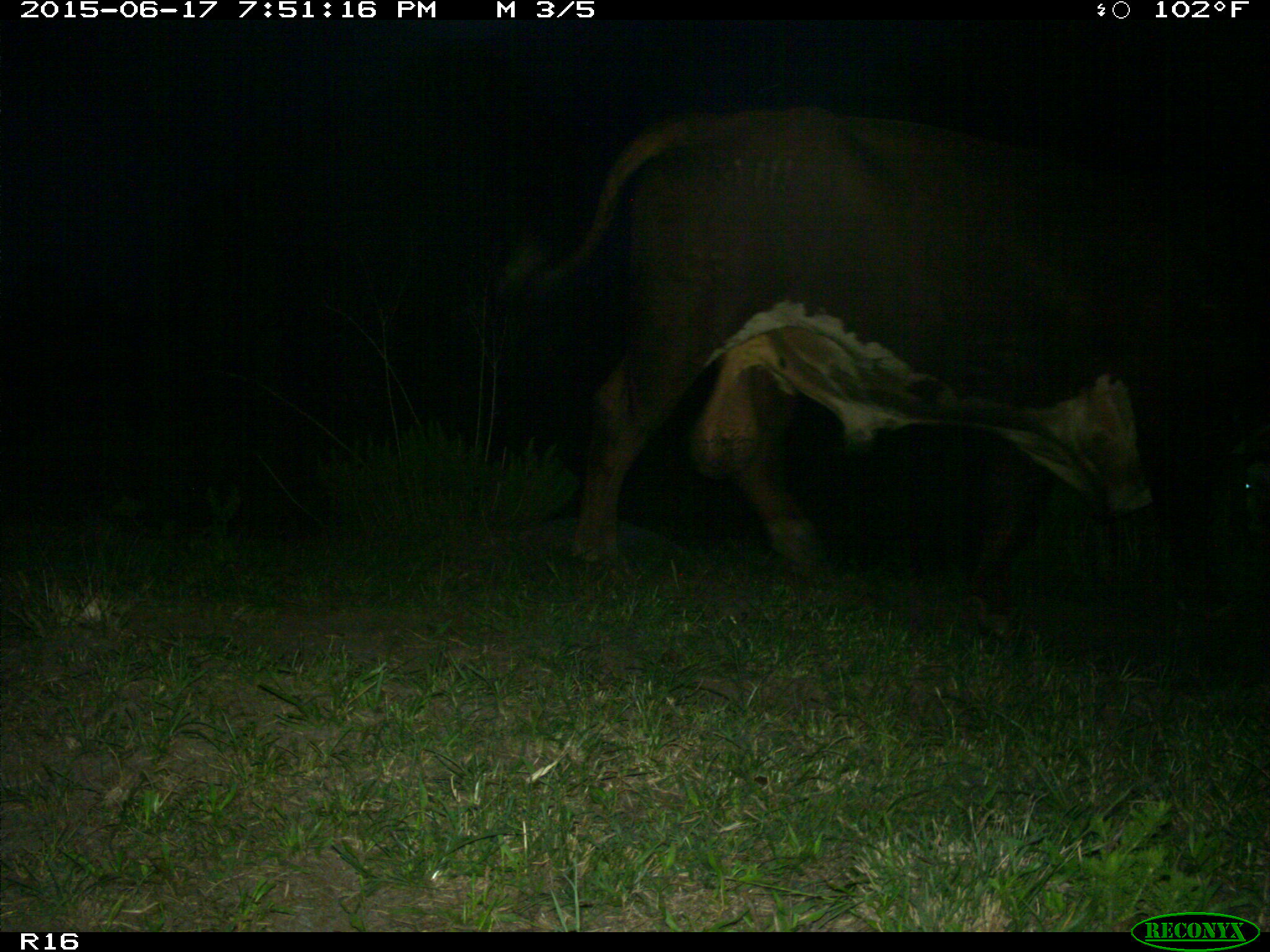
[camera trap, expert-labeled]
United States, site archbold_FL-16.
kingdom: Animalia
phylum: Chordata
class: Mammalia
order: Artiodactyla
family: Bovidae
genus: Bos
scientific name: Bos taurus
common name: domestic cow